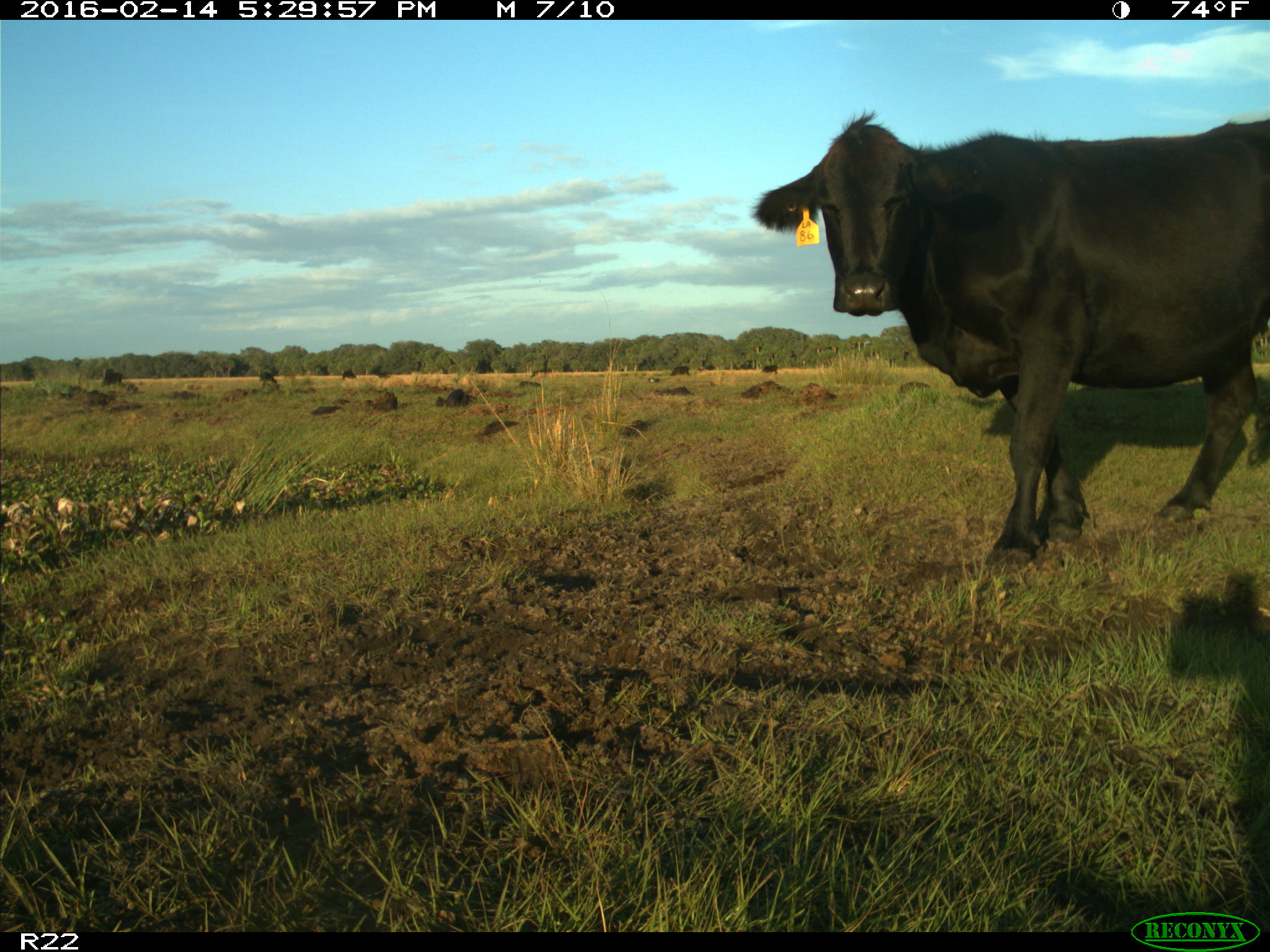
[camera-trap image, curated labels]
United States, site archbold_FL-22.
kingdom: Animalia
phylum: Chordata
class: Mammalia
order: Artiodactyla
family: Bovidae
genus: Bos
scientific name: Bos taurus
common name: domestic cow